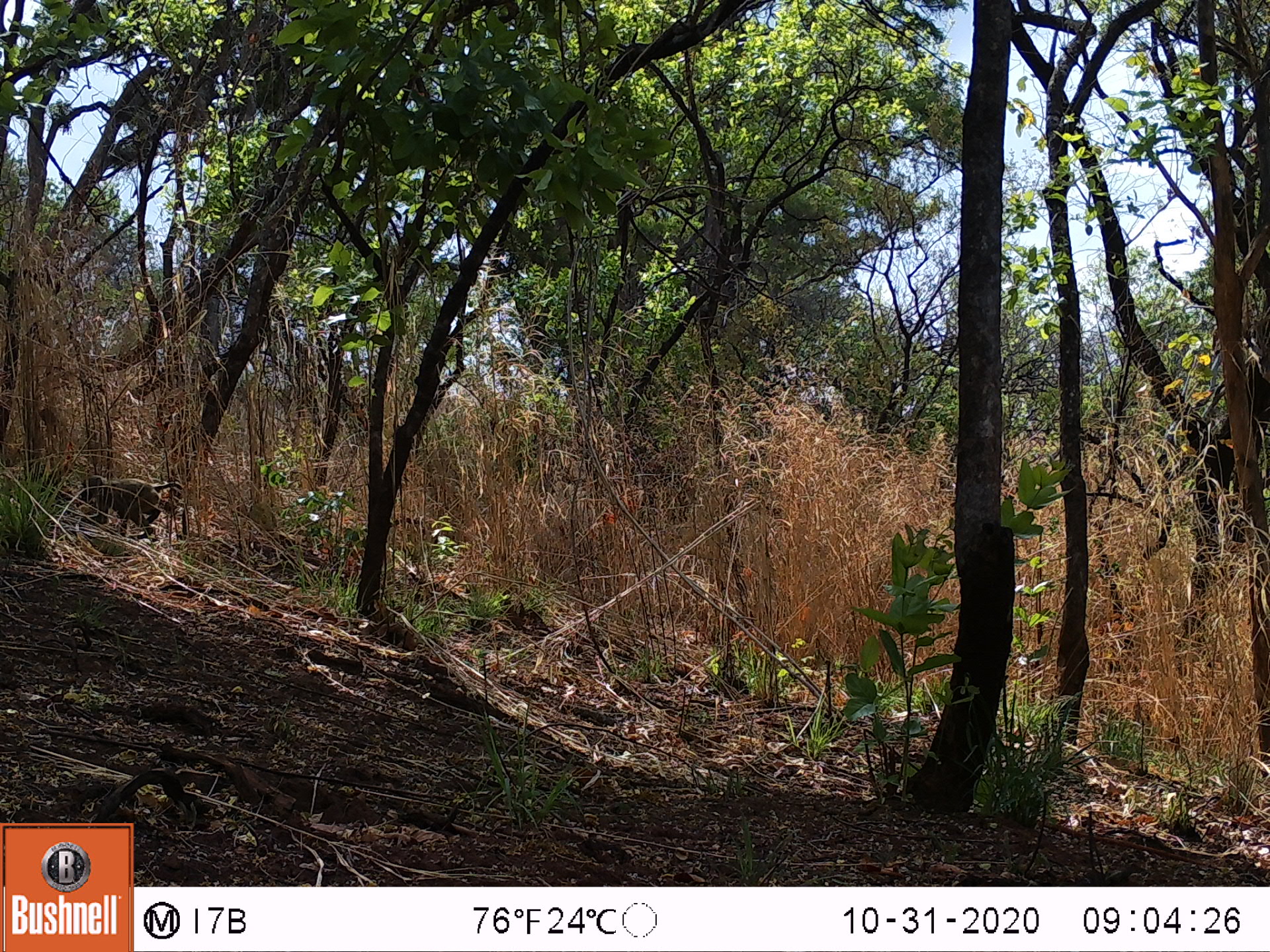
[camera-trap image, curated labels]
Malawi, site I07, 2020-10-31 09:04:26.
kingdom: Animalia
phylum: Chordata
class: Mammalia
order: Primates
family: Cercopithecidae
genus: Papio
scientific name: Papio cynocephalus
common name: yellow baboon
Yellow baboon (Papio cynocephalus), count 1.